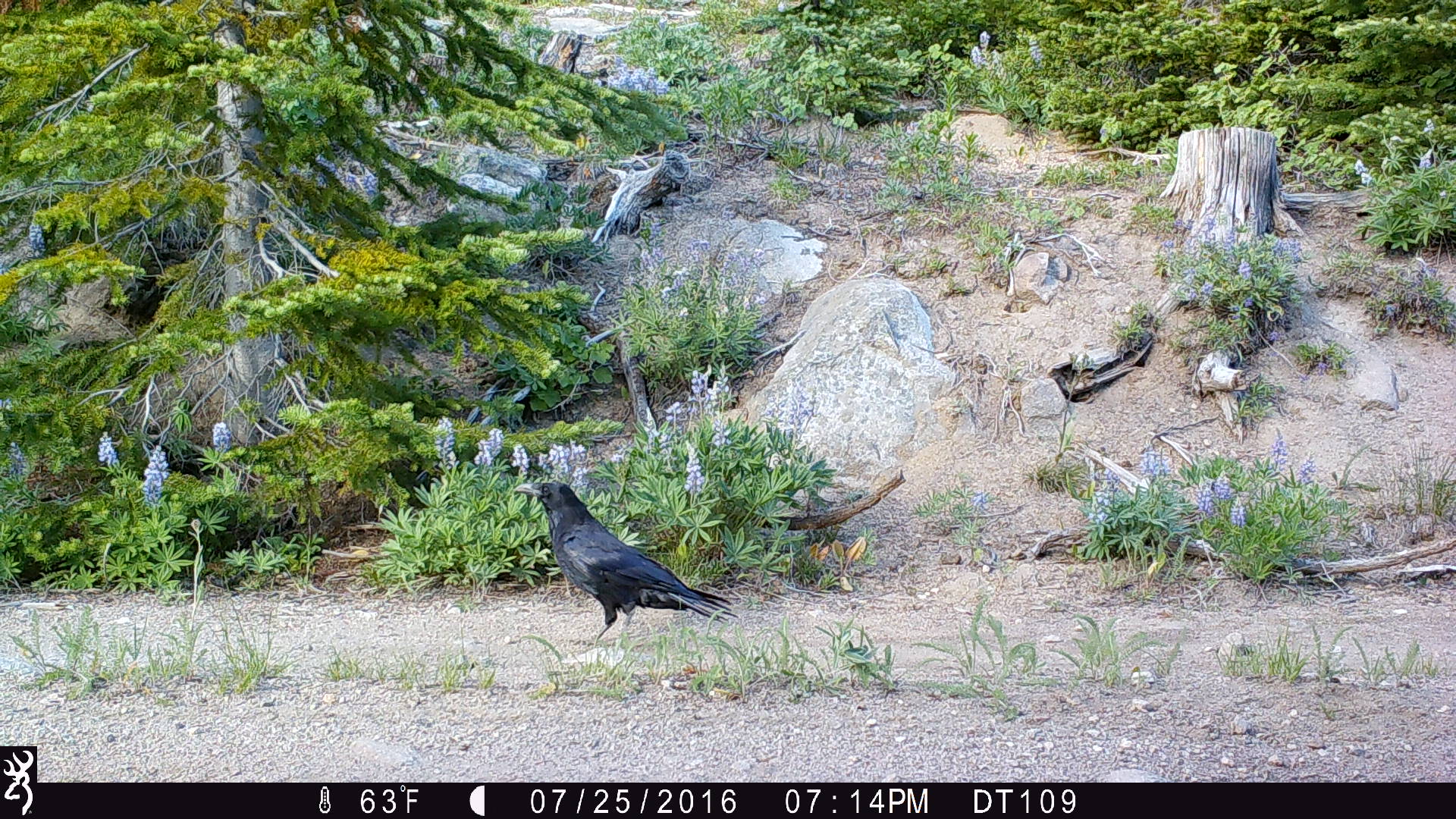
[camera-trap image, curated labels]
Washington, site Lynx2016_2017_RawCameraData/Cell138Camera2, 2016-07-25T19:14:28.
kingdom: Animalia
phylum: Chordata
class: Aves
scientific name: Aves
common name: birds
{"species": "Aves (birds)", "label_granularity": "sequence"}